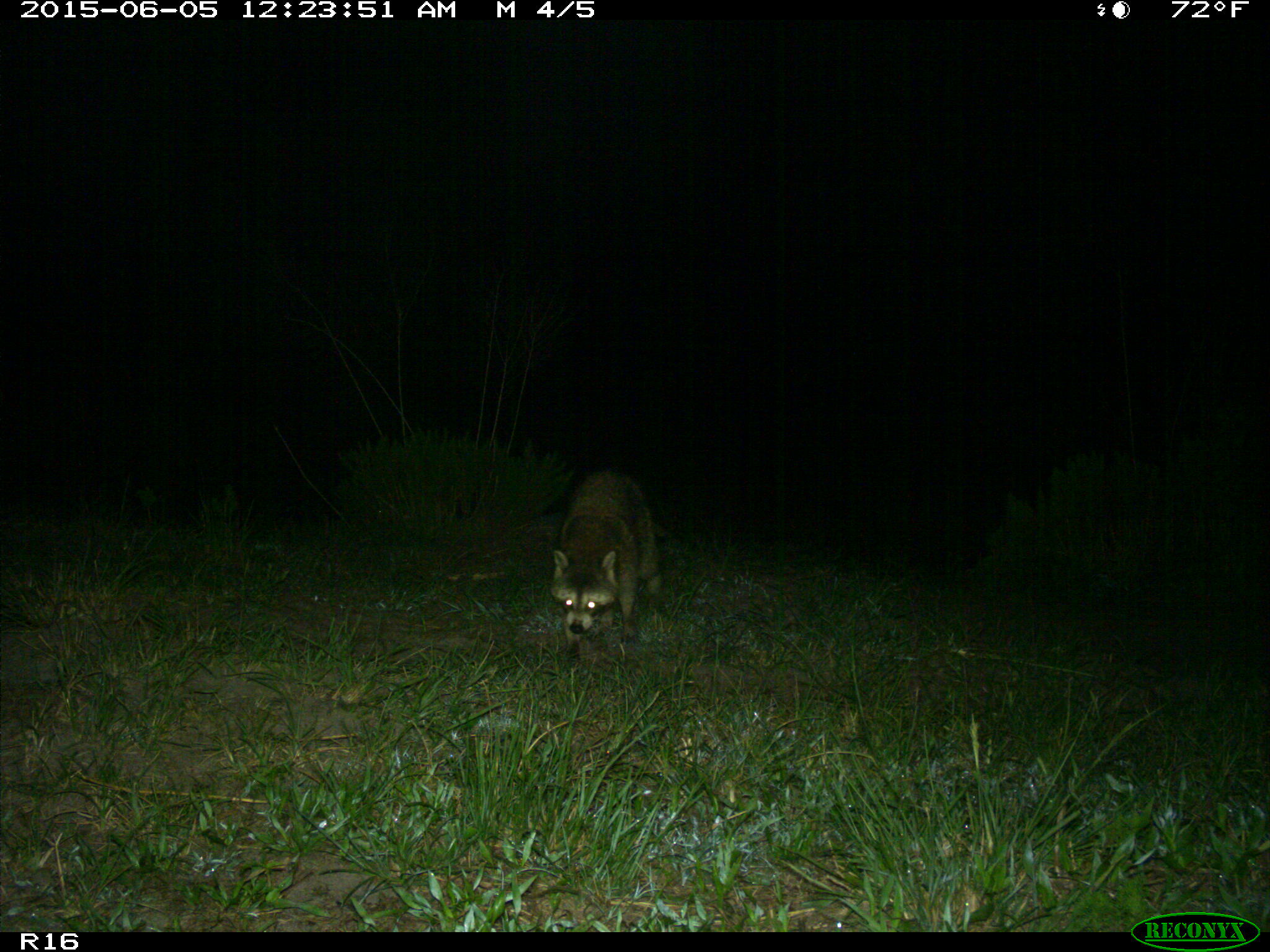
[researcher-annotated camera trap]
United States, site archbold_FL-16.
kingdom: Animalia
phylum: Chordata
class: Mammalia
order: Carnivora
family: Procyonidae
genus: Procyon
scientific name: Procyon lotor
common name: common raccoon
Procyon lotor (common raccoon).